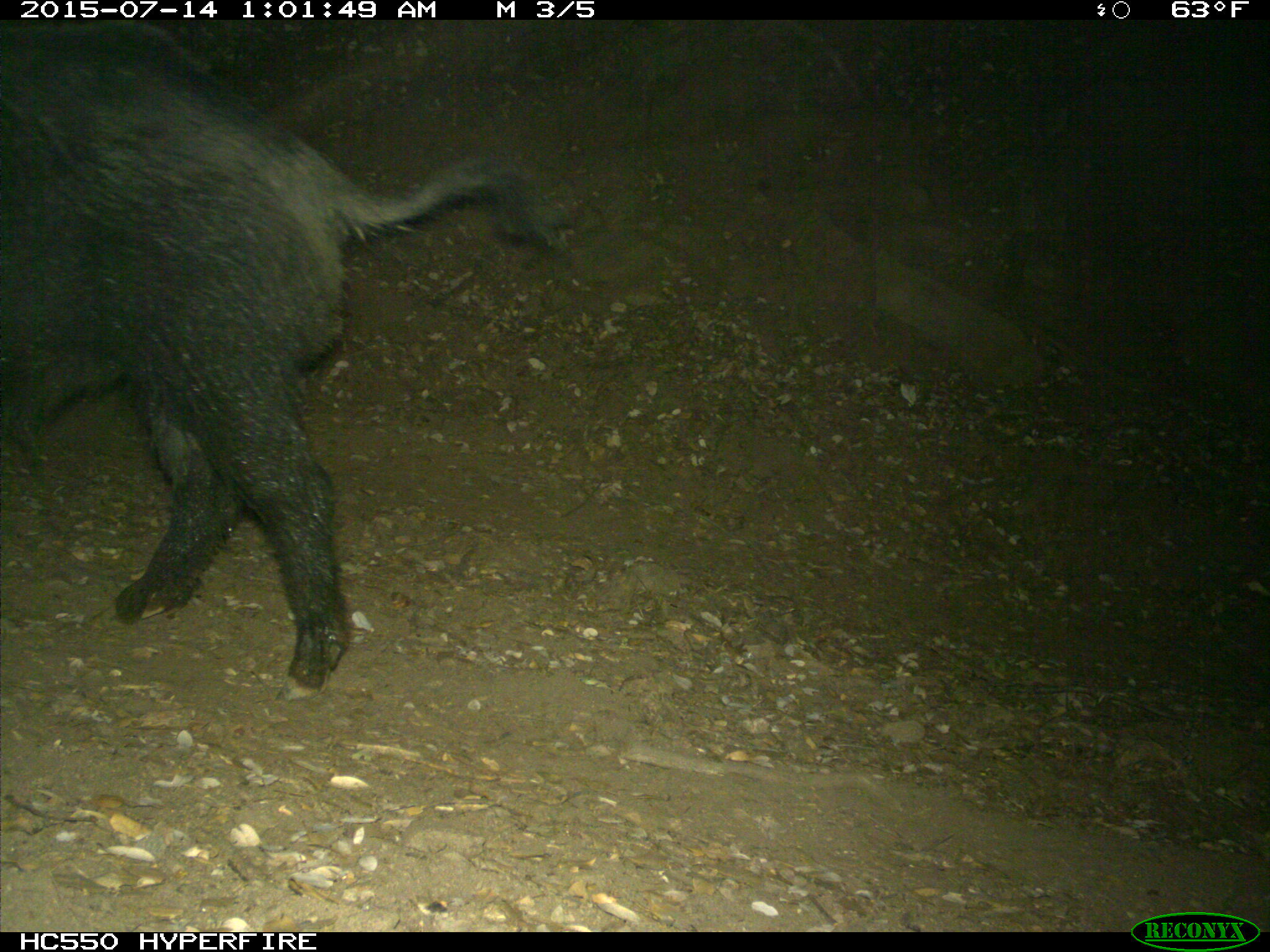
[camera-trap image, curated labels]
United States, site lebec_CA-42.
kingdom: Animalia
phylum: Chordata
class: Mammalia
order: Artiodactyla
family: Suidae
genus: Sus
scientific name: Sus scrofa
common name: wild boar